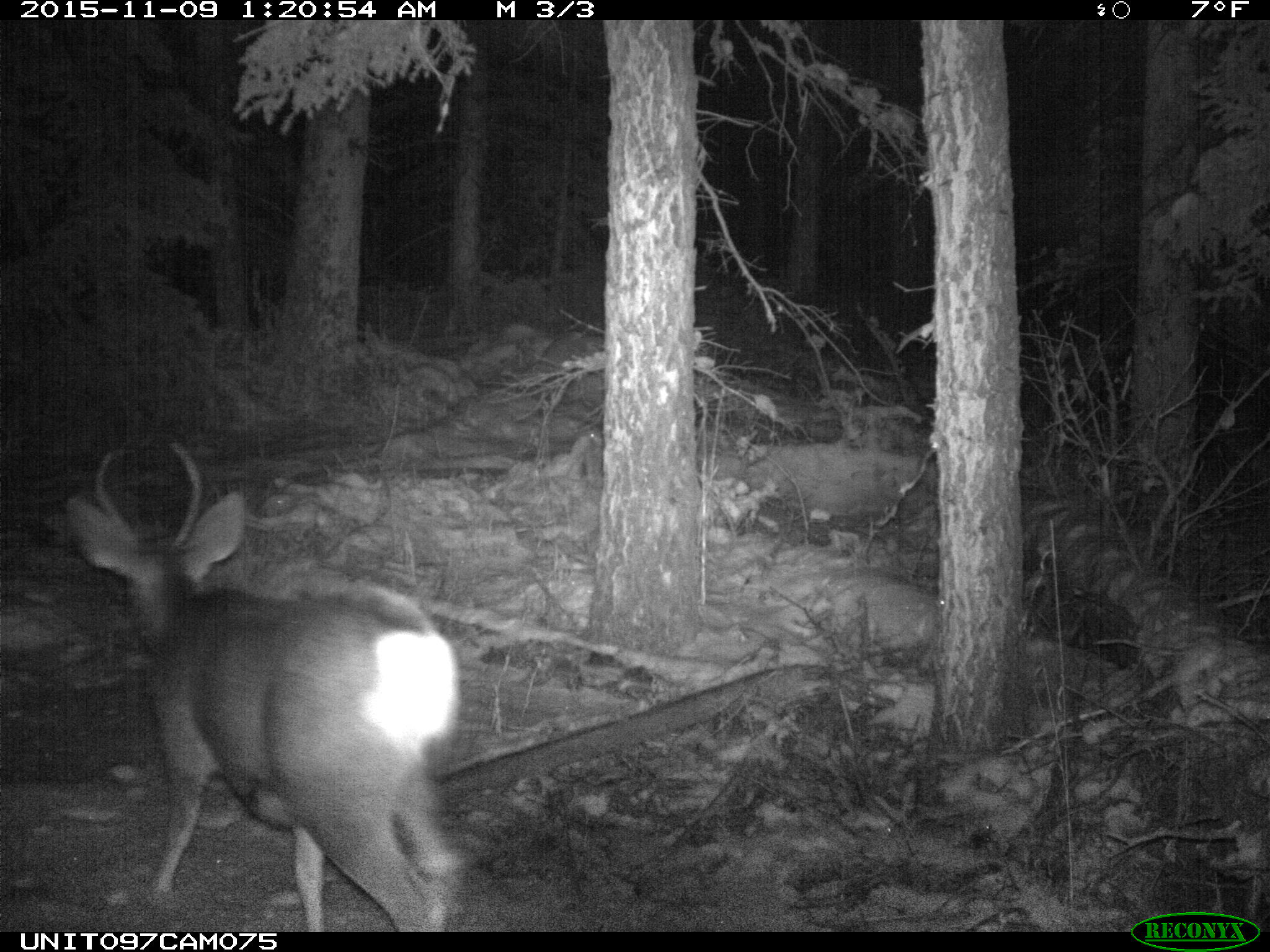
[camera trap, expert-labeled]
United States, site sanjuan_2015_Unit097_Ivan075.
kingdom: Animalia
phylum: Chordata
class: Mammalia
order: Artiodactyla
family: Cervidae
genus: Odocoileus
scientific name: Odocoileus hemionus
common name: mule deer